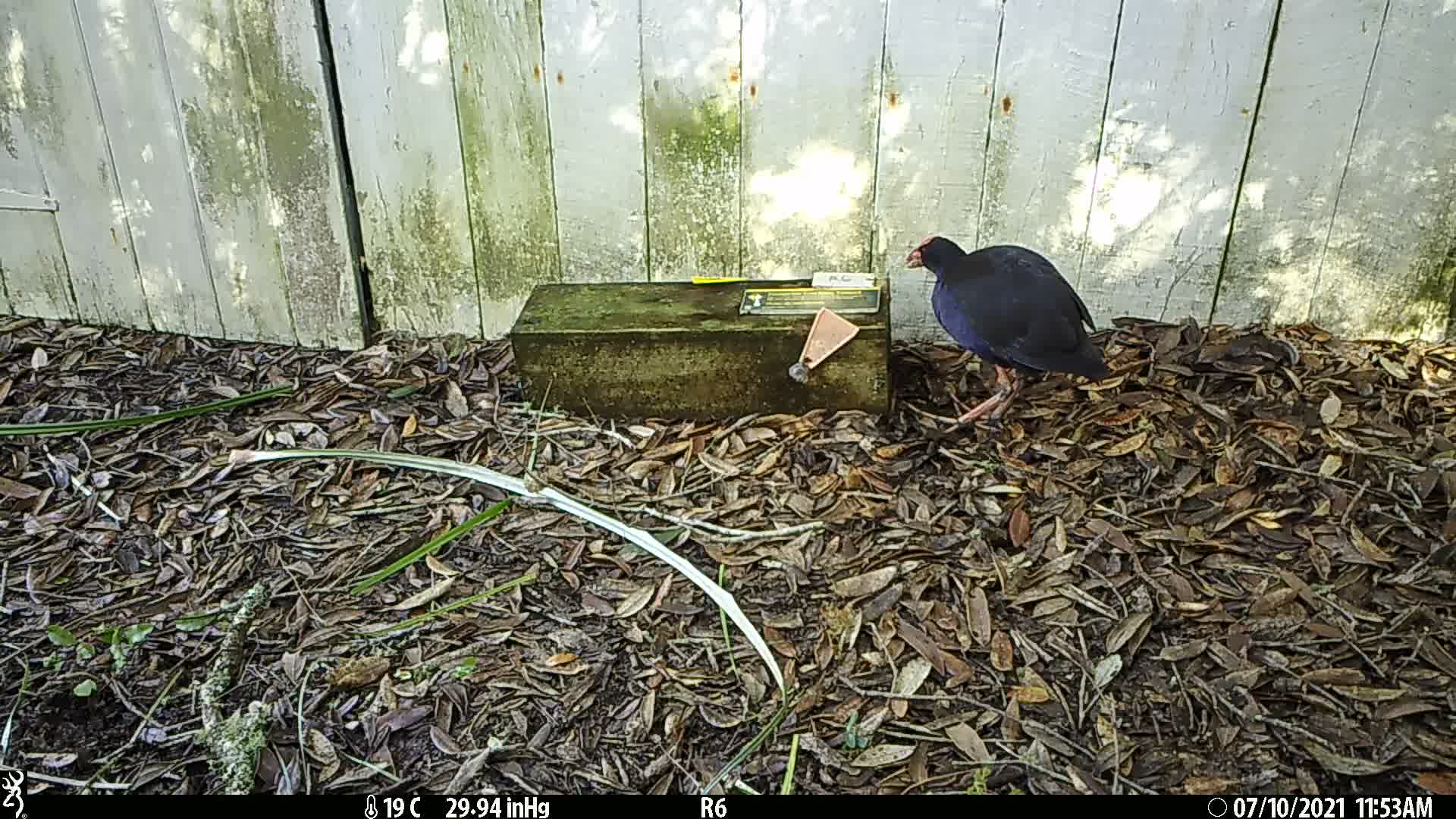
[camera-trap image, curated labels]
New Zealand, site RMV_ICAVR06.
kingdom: Animalia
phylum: Chordata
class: Aves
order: Gruiformes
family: Rallidae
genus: Porphyrio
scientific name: Porphyrio melanotus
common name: australasian swamphen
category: pukeko